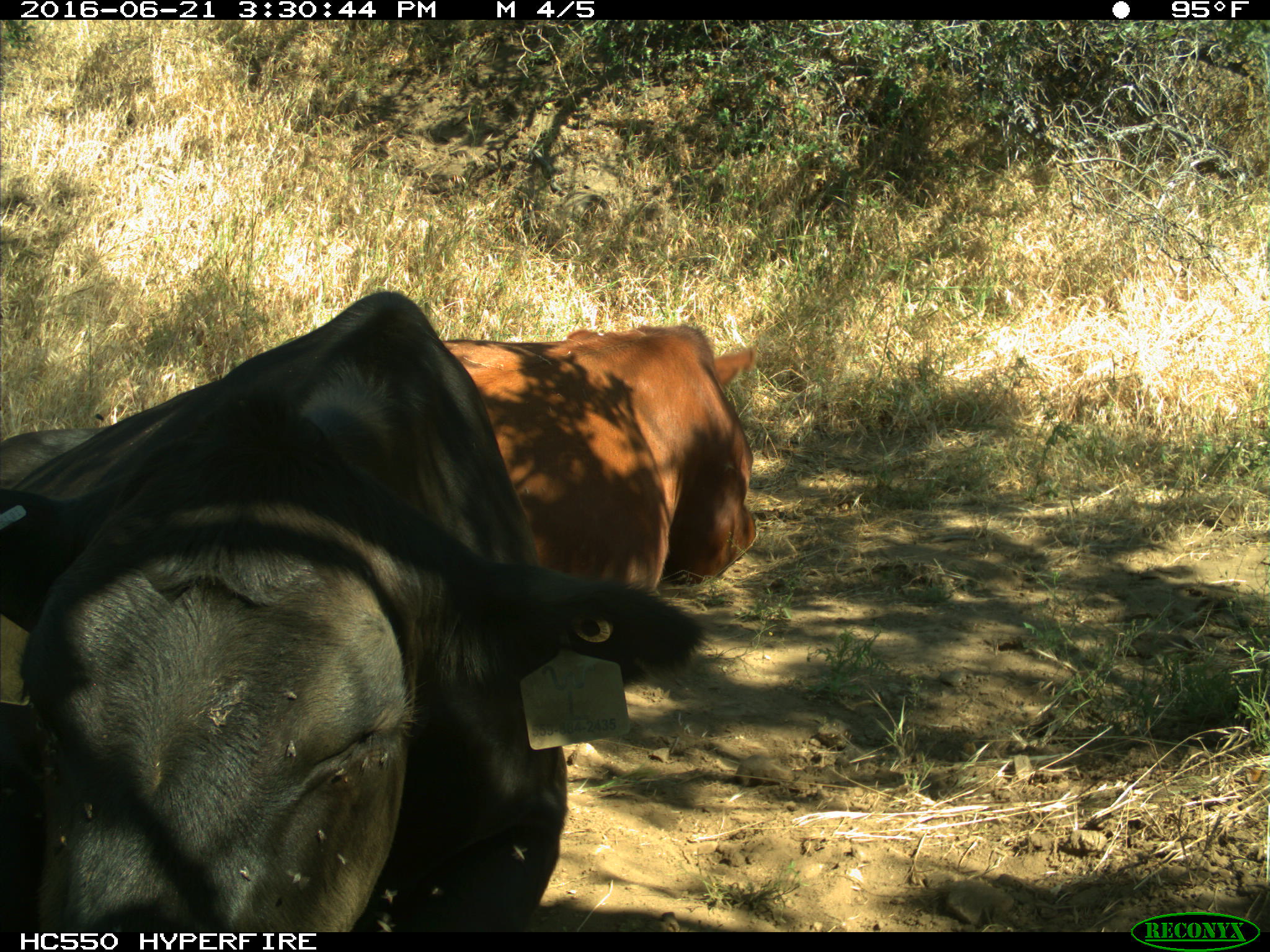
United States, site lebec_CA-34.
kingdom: Animalia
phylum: Chordata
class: Mammalia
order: Artiodactyla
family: Bovidae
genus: Bos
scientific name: Bos taurus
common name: domestic cow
Bos taurus (domestic cow).